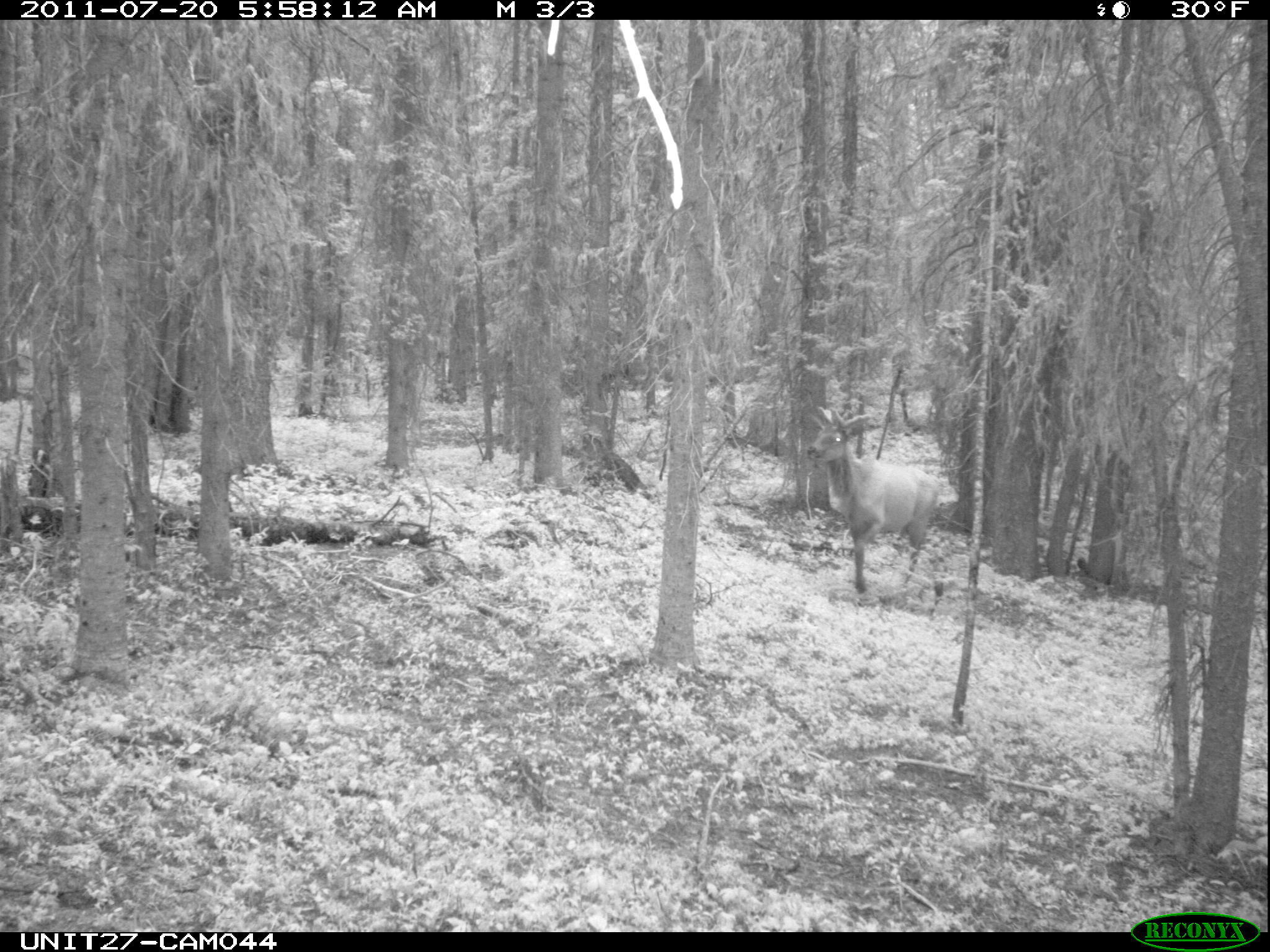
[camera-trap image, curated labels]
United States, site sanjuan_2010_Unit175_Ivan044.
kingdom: Animalia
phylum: Chordata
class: Mammalia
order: Artiodactyla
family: Cervidae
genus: Cervus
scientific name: Cervus elaphus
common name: red deer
Cervus elaphus (red deer).